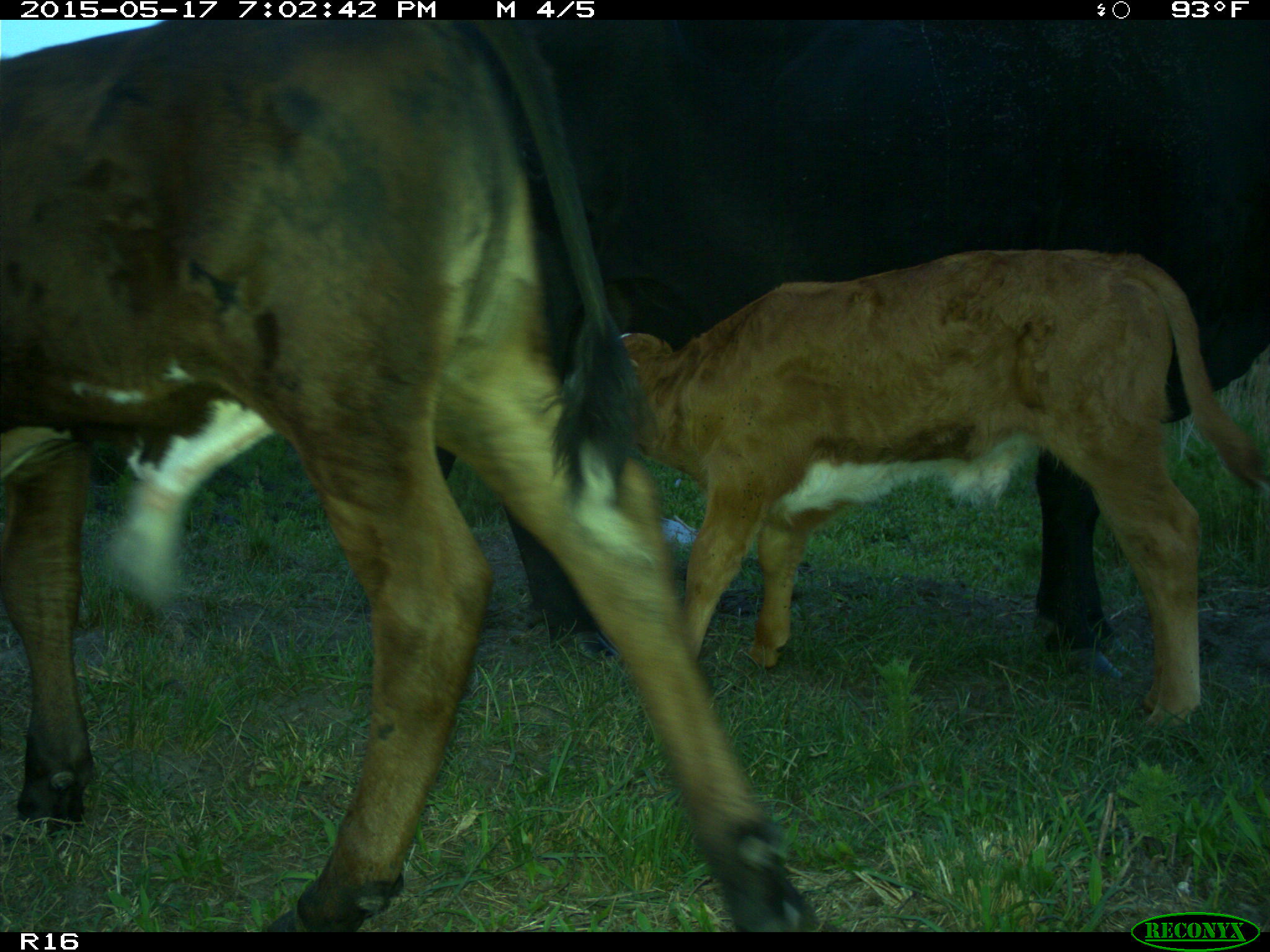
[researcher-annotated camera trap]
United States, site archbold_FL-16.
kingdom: Animalia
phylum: Chordata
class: Mammalia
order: Artiodactyla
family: Bovidae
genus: Bos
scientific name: Bos taurus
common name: domestic cow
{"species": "Bos taurus (domestic cow)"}